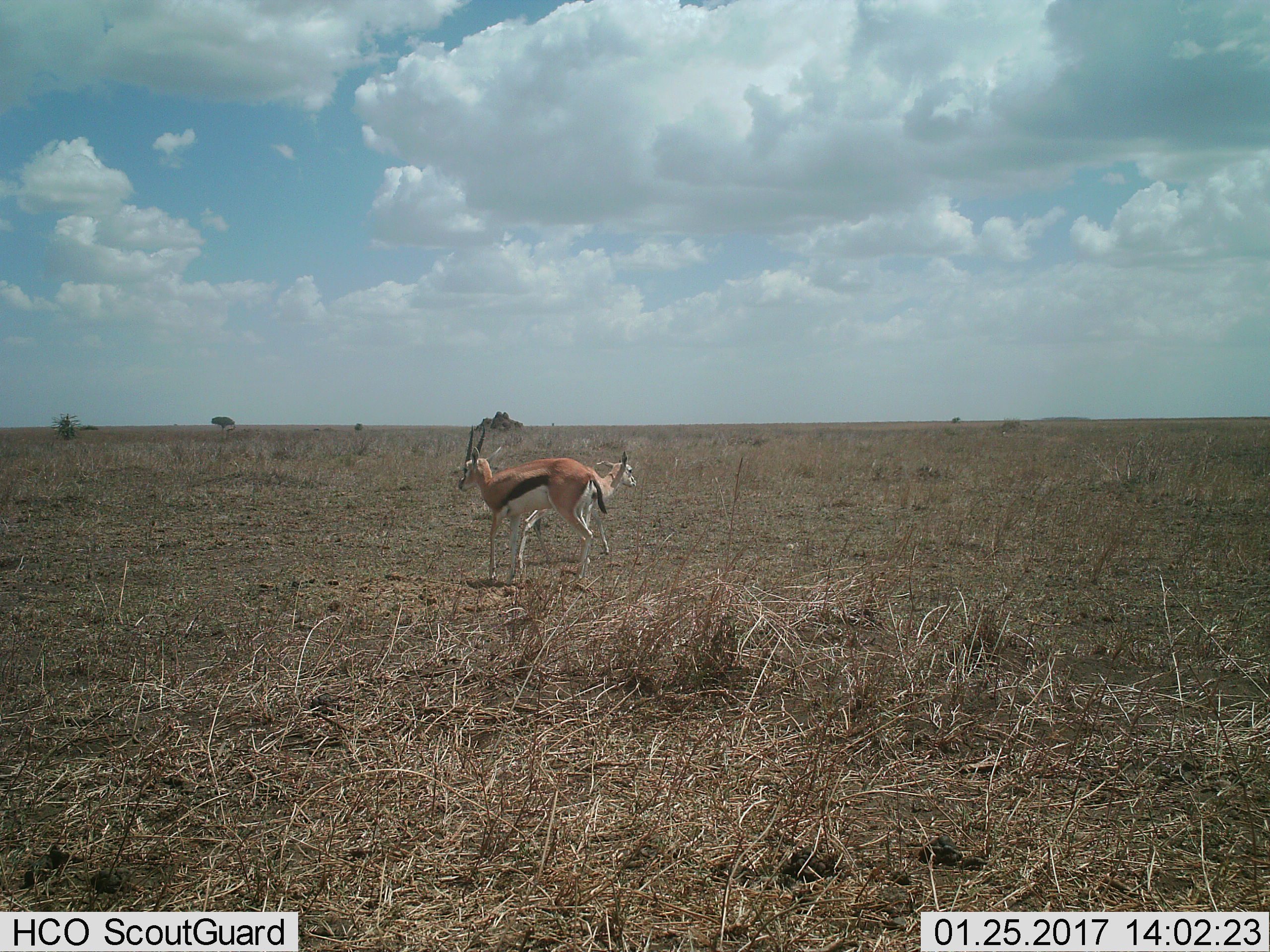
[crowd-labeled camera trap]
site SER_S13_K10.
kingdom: Animalia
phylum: Chordata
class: Mammalia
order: Artiodactyla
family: Bovidae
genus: Eudorcas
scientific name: Eudorcas thomsonii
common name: thomson's gazelle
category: gazellethomsons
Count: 2.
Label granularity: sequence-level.